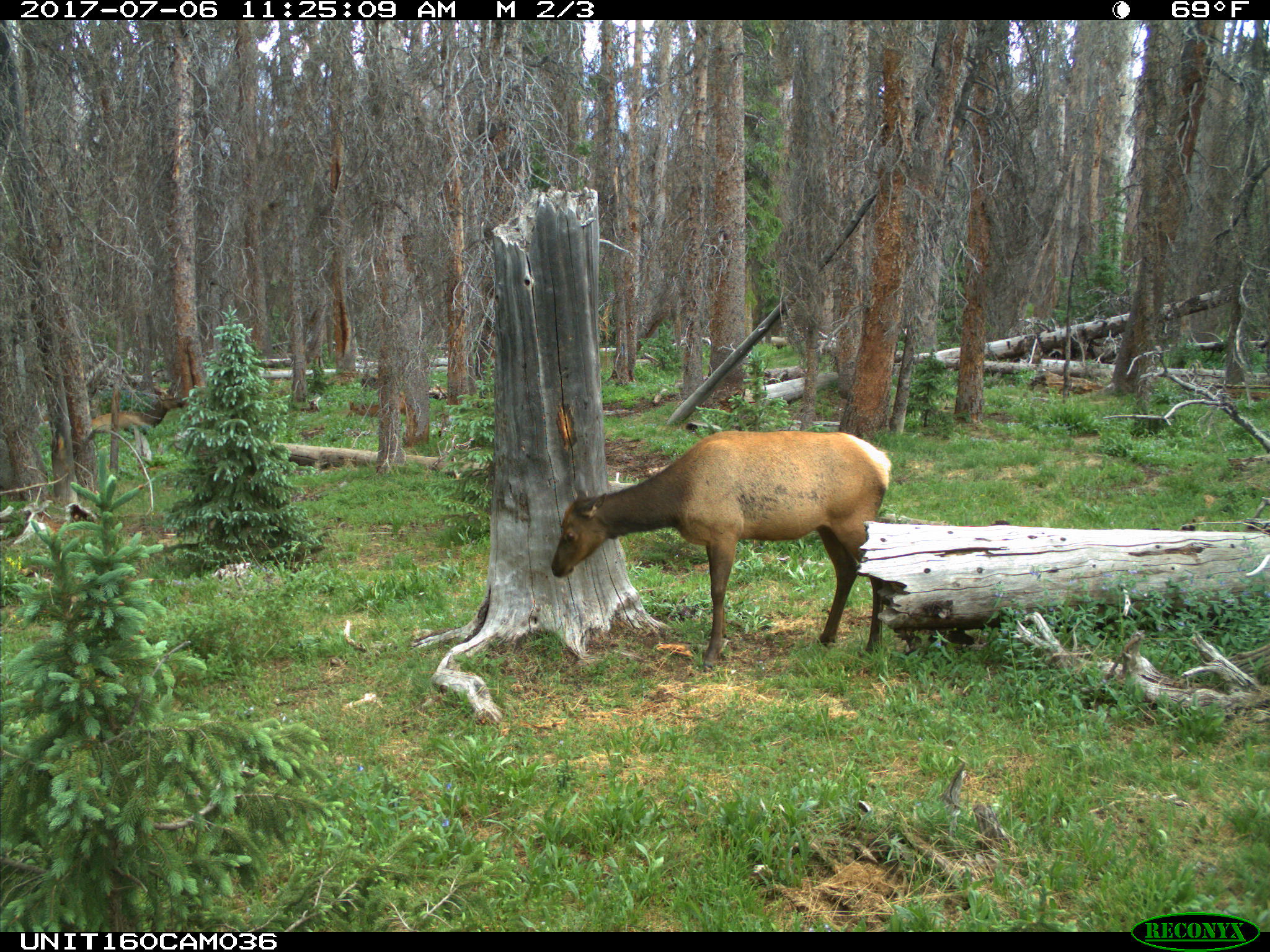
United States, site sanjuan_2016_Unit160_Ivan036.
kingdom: Animalia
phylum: Chordata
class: Mammalia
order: Artiodactyla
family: Cervidae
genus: Cervus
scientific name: Cervus elaphus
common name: red deer